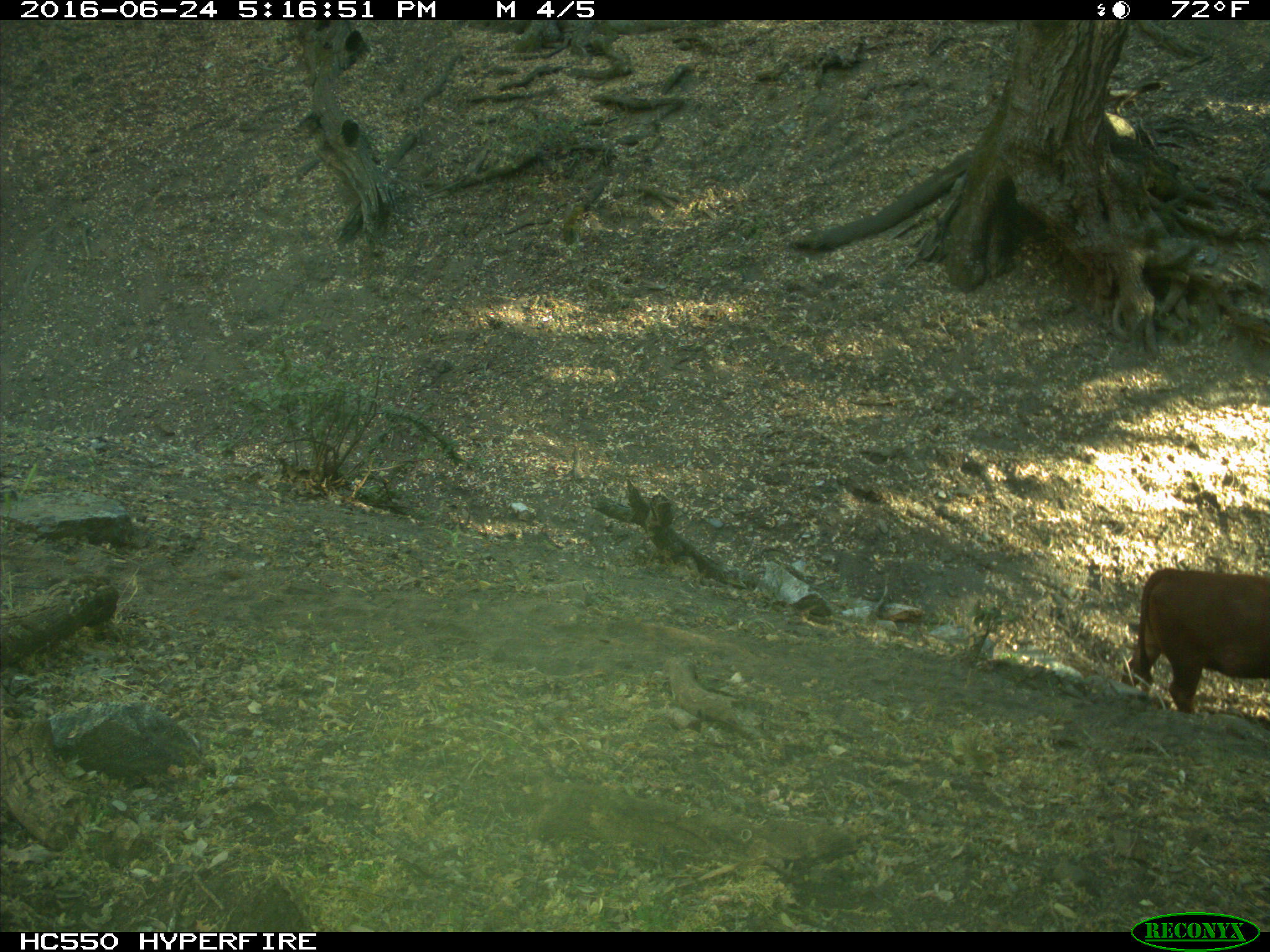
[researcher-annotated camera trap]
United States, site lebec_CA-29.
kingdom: Animalia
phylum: Chordata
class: Mammalia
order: Artiodactyla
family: Bovidae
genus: Bos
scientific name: Bos taurus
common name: domestic cow